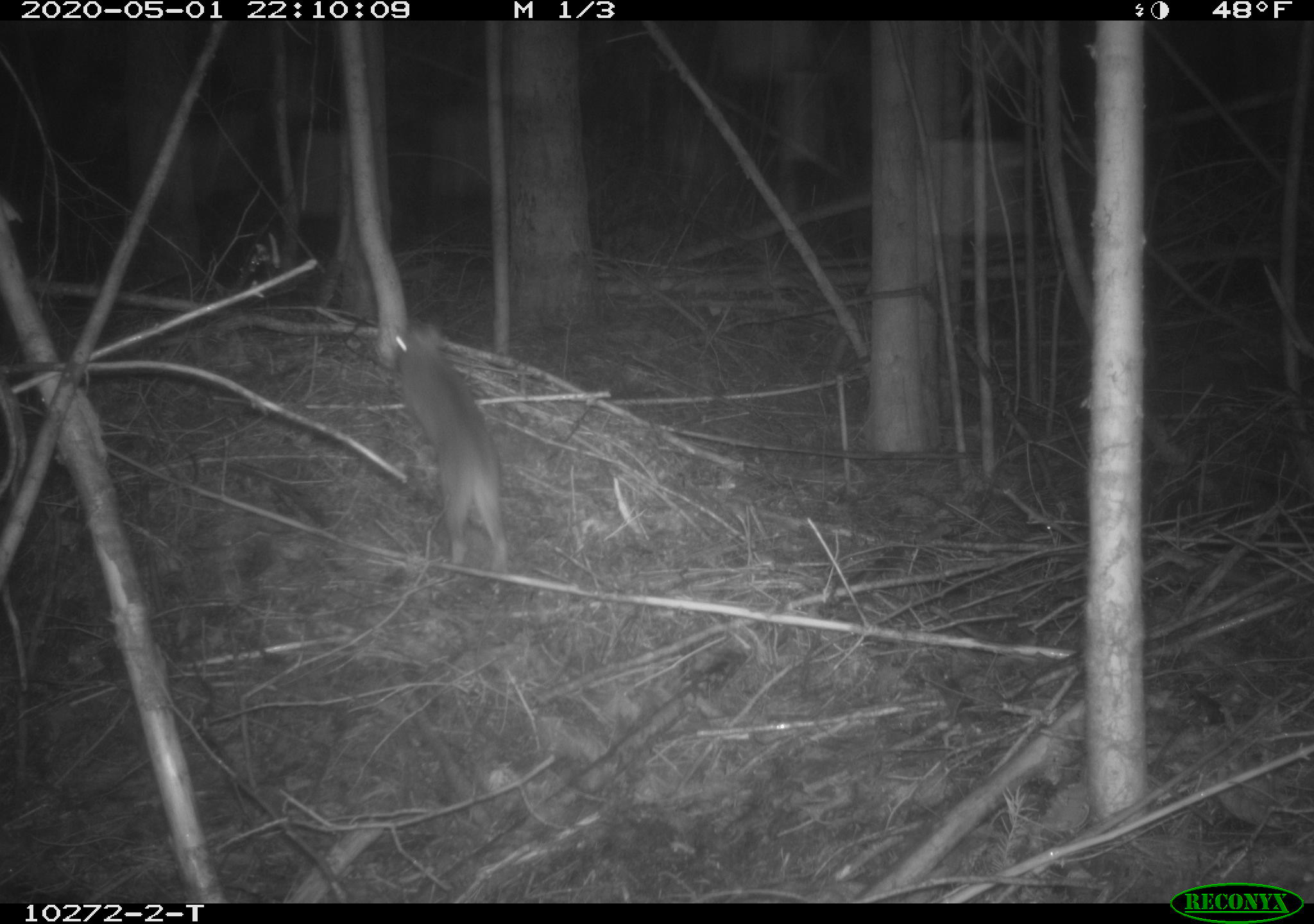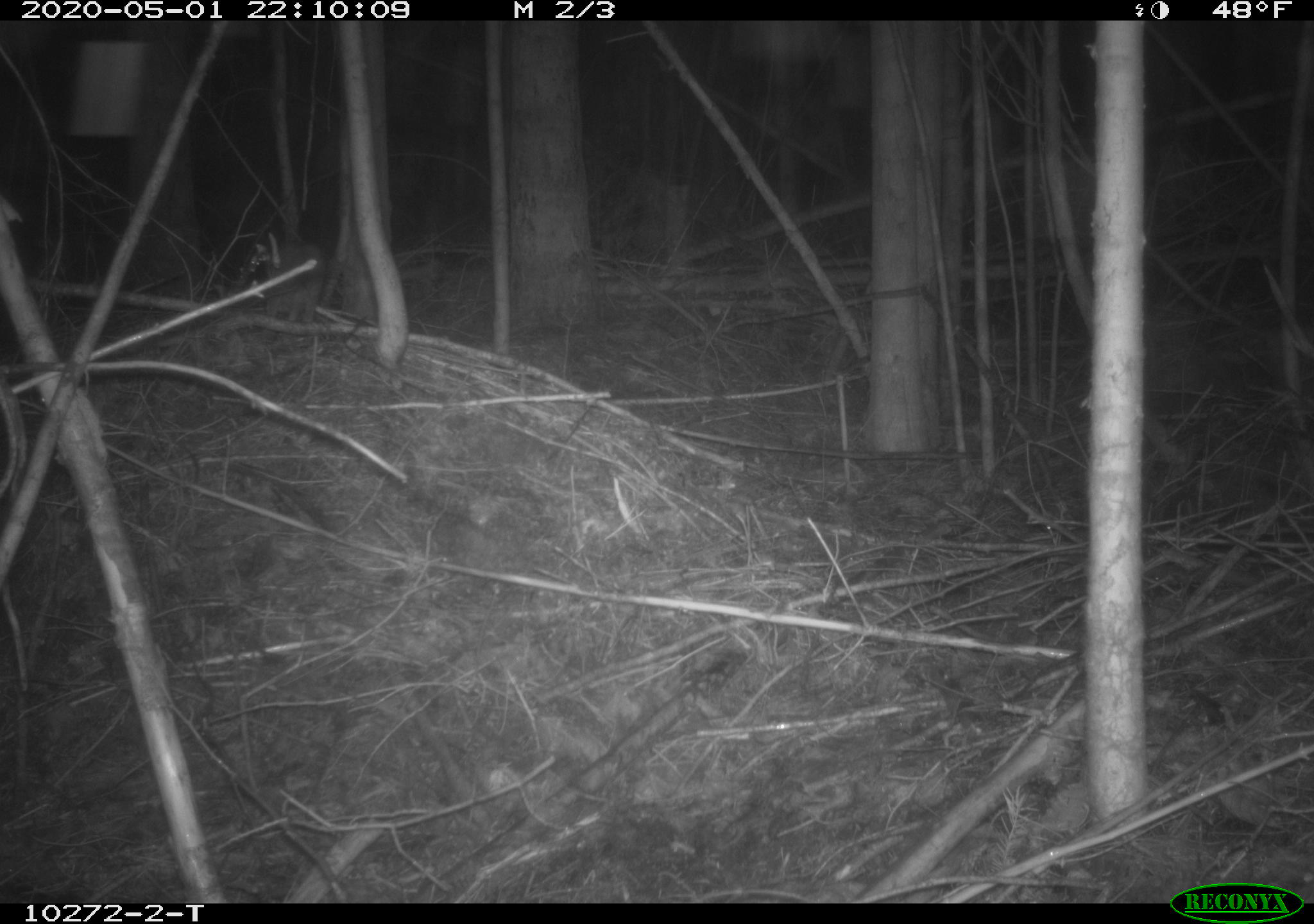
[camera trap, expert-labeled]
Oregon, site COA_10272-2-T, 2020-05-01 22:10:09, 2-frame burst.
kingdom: Animalia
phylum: Chordata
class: Mammalia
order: Lagomorpha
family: Leporidae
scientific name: Leporidae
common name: hares and rabbits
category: leporidae family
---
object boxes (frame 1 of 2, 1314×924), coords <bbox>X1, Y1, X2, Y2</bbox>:
leporidae family: <bbox>385, 321, 515, 575</bbox>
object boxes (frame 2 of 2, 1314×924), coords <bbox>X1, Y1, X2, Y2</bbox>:
leporidae family: <bbox>257, 240, 326, 328</bbox>